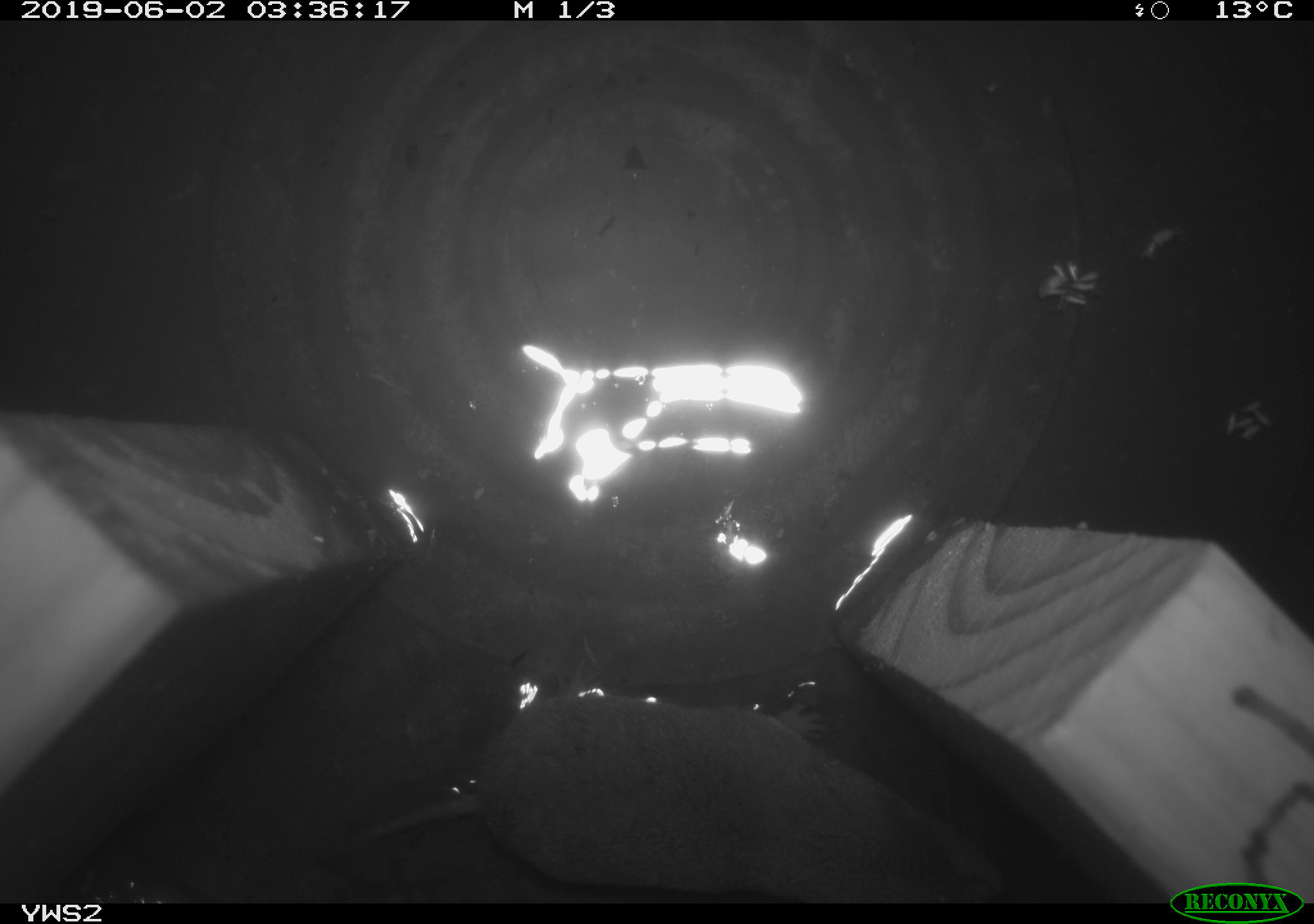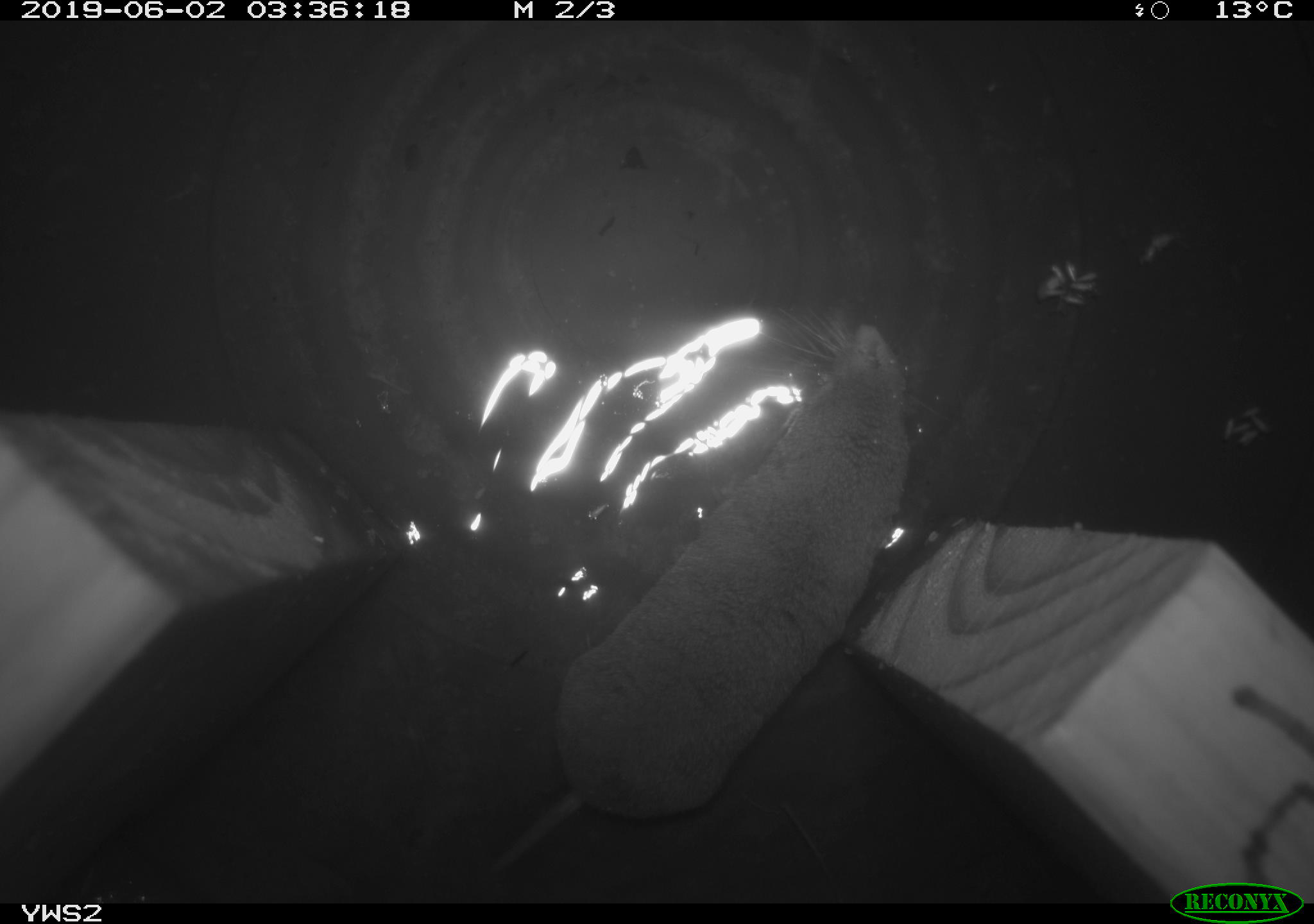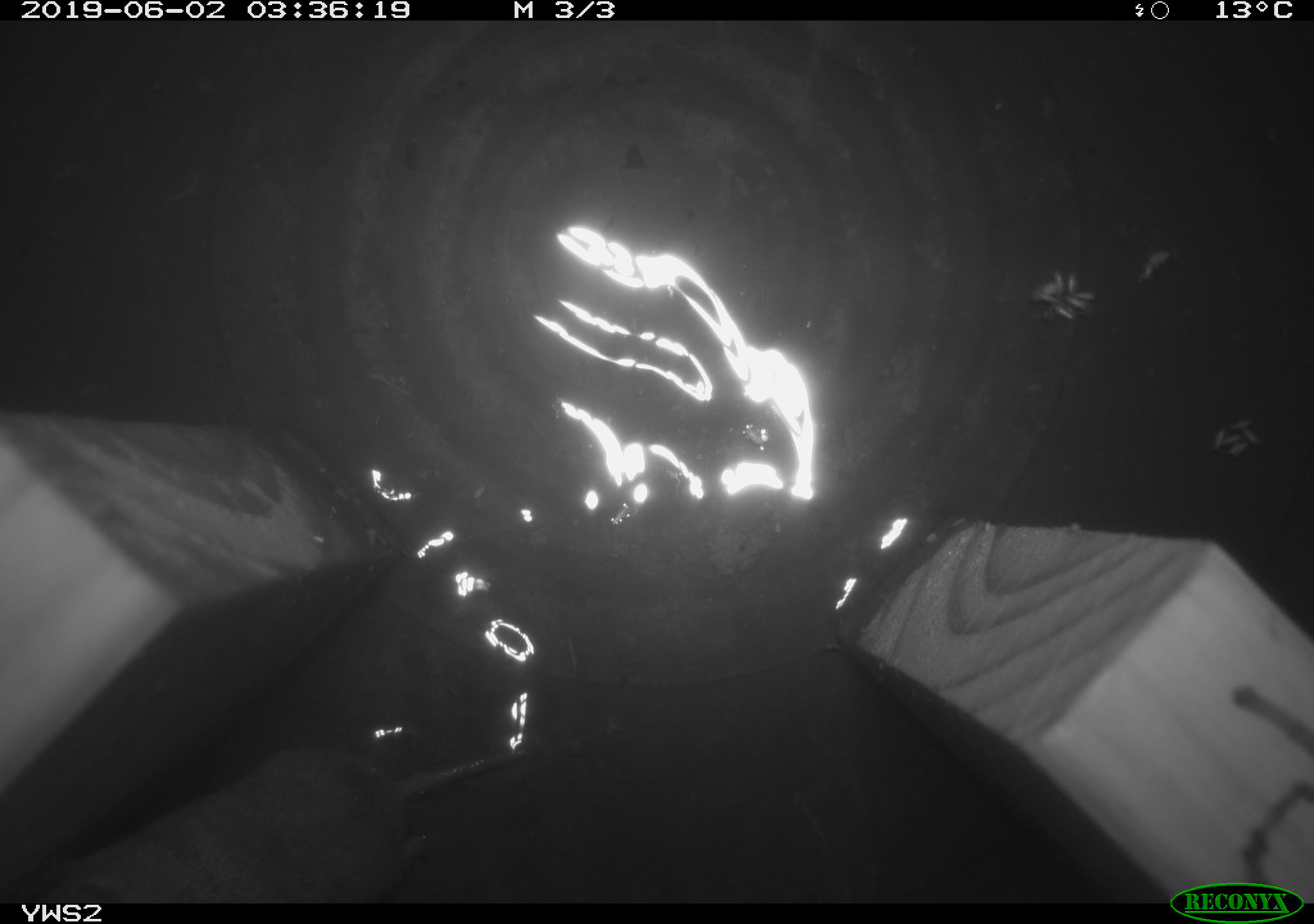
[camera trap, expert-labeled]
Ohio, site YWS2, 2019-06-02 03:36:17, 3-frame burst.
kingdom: Animalia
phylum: Chordata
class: Mammalia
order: Eulipotyphla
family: Soricidae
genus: Blarina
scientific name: Blarina brevicauda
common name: northern short-tailed shrew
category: n. short-tailed shrew